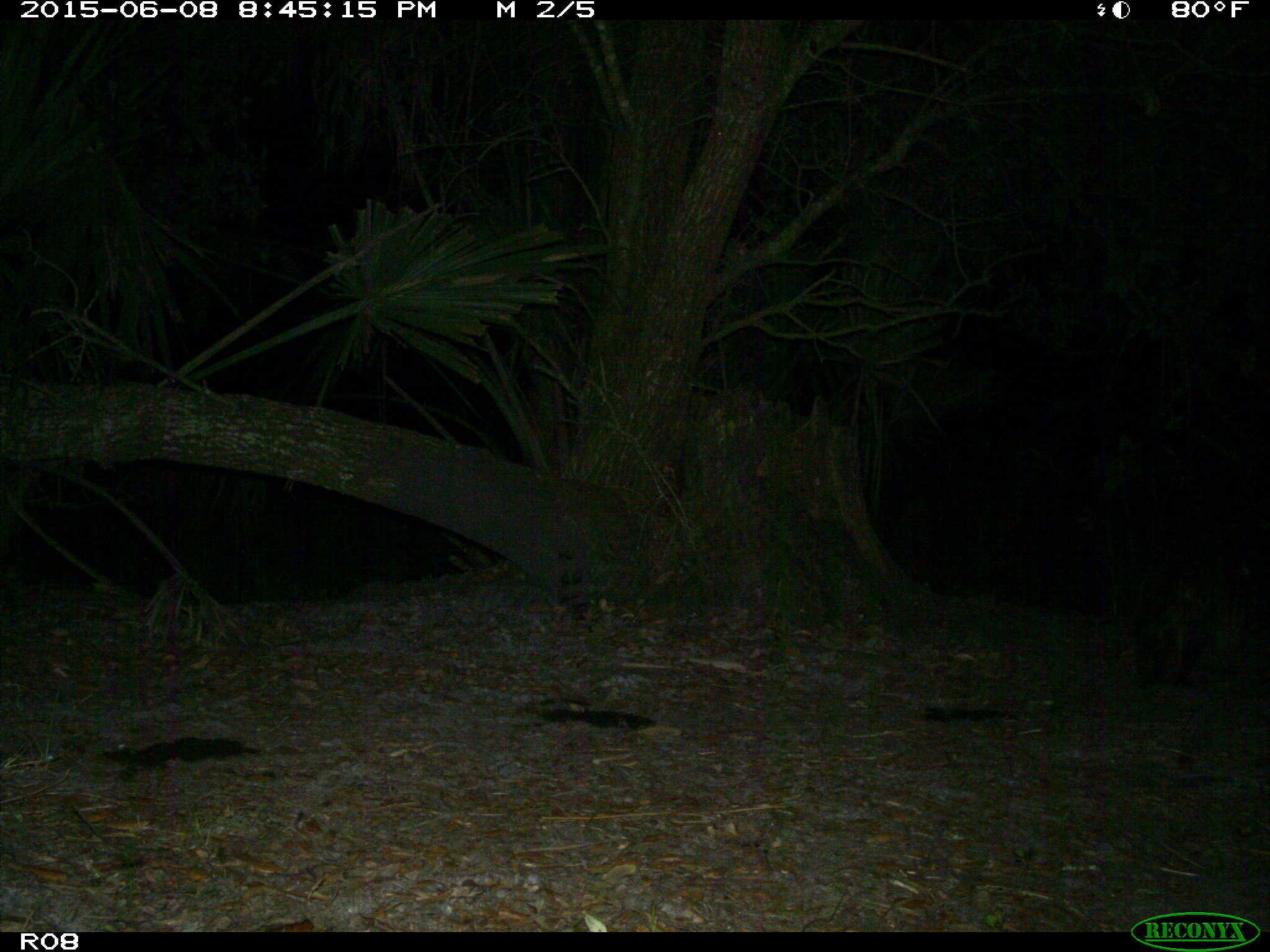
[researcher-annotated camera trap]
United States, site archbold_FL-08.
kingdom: Animalia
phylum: Chordata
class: Mammalia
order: Carnivora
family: Procyonidae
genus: Procyon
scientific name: Procyon lotor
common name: common raccoon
Procyon lotor (common raccoon).